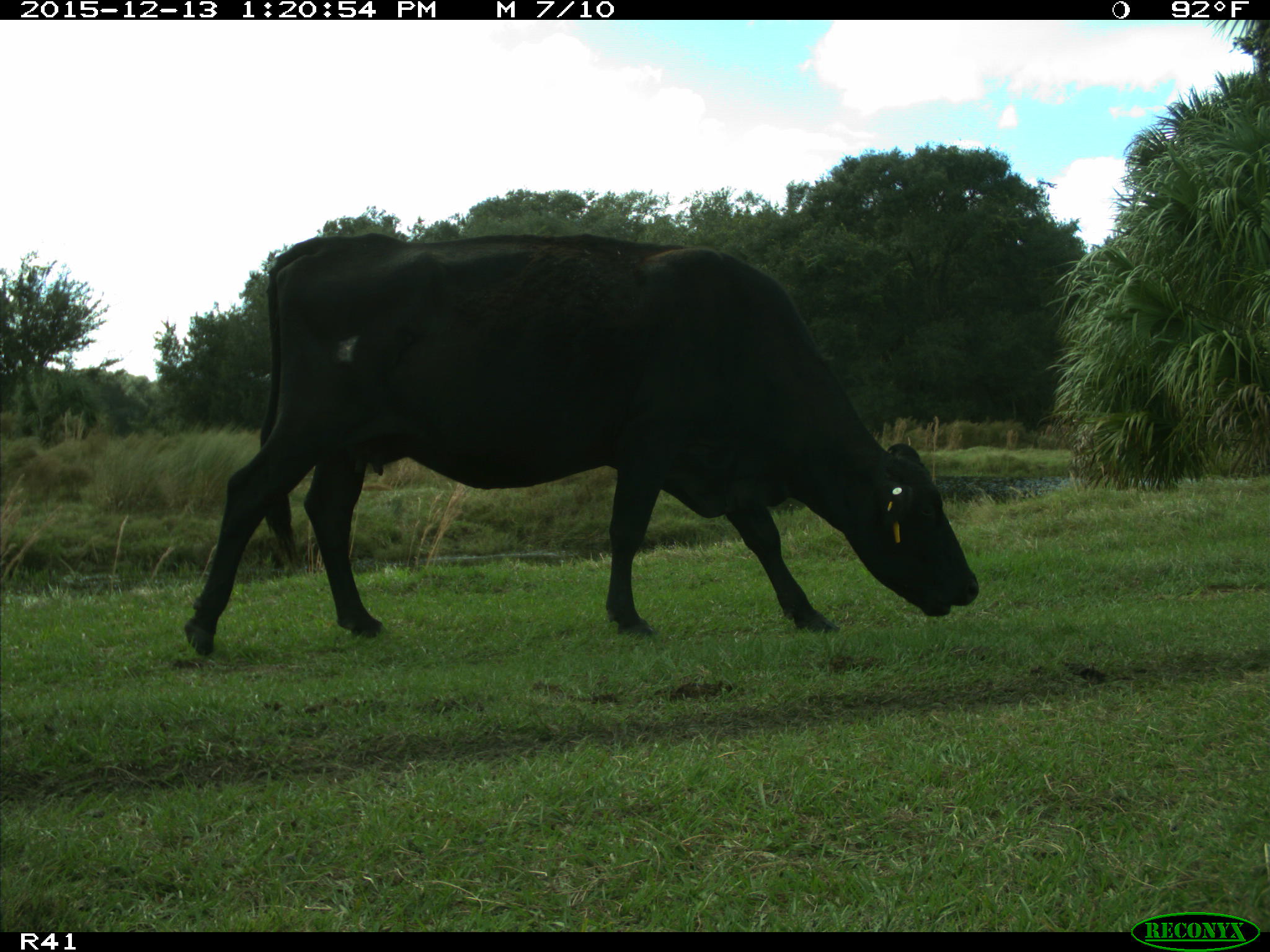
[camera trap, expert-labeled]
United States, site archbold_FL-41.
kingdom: Animalia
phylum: Chordata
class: Mammalia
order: Artiodactyla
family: Bovidae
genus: Bos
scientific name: Bos taurus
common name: domestic cow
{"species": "Bos taurus (domestic cow)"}